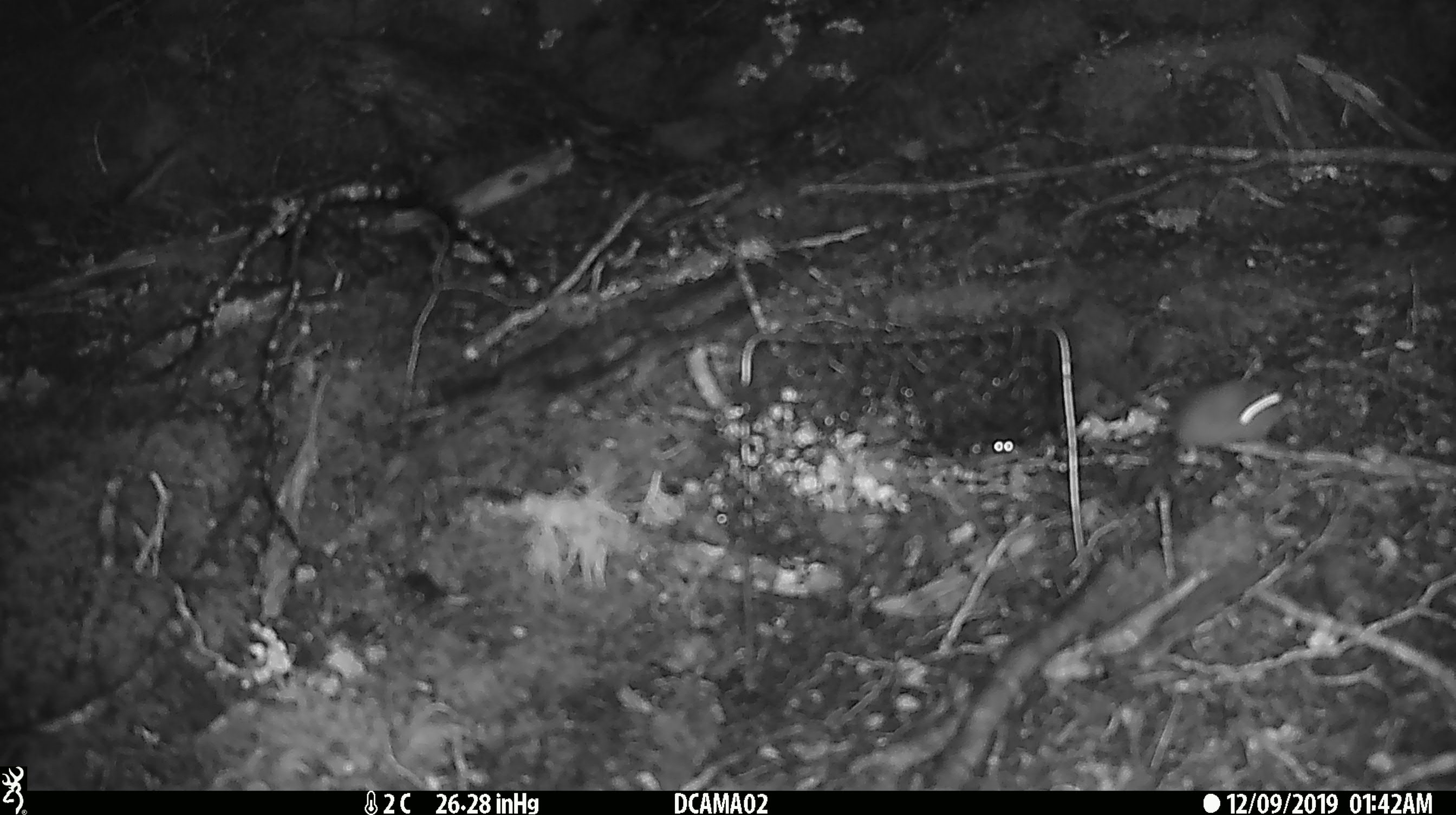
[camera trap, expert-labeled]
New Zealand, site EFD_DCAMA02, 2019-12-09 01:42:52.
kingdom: Animalia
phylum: Chordata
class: Mammalia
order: Rodentia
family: Muridae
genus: Mus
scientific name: Mus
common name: mouse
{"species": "mouse (Mus)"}